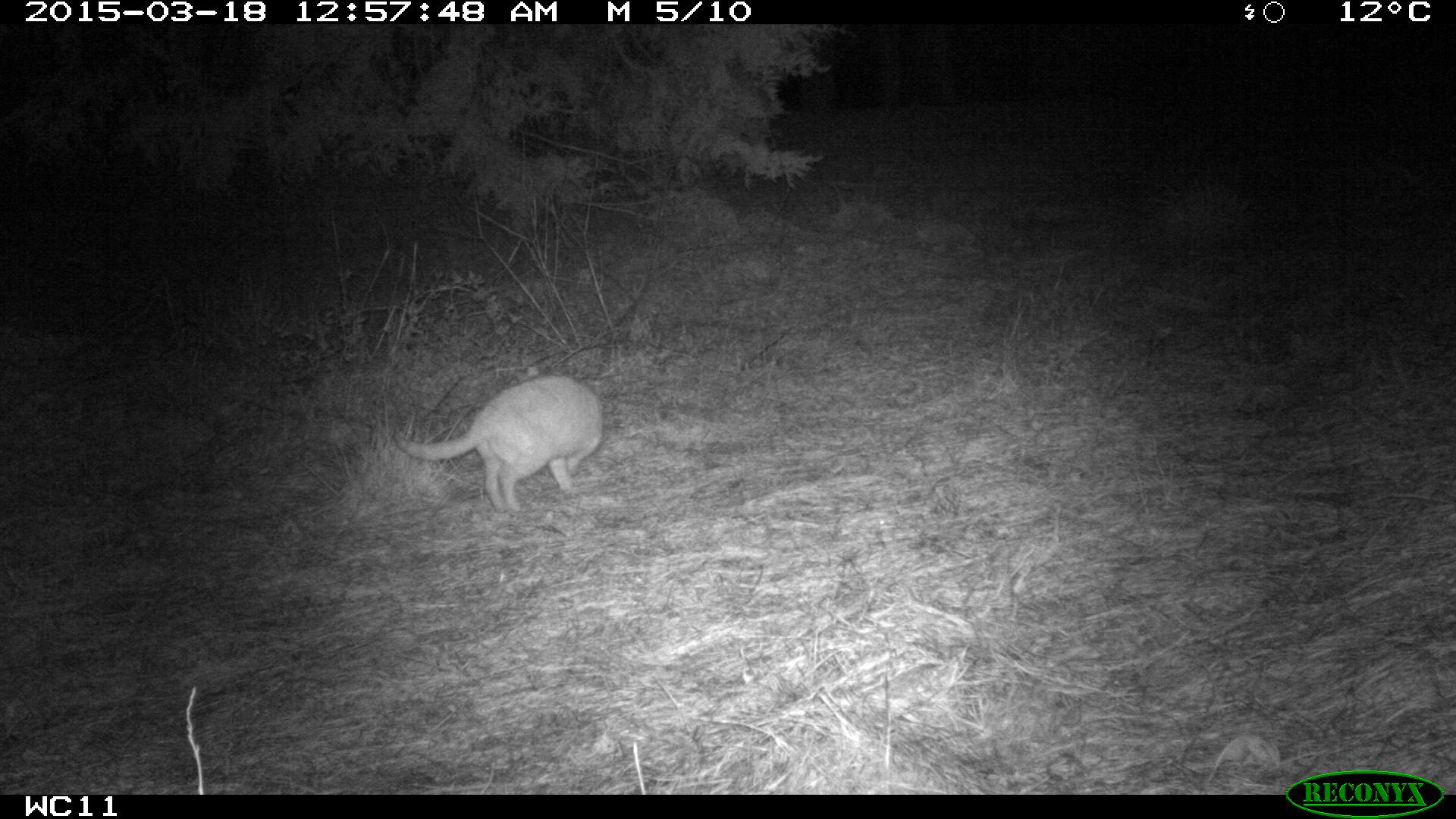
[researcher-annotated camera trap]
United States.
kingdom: Animalia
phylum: Chordata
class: Mammalia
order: Carnivora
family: Felidae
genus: Felis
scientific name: Felis catus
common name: domestic cat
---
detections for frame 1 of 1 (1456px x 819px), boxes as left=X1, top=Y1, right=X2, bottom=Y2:
Domestic Cat: left=400, top=366, right=620, bottom=521